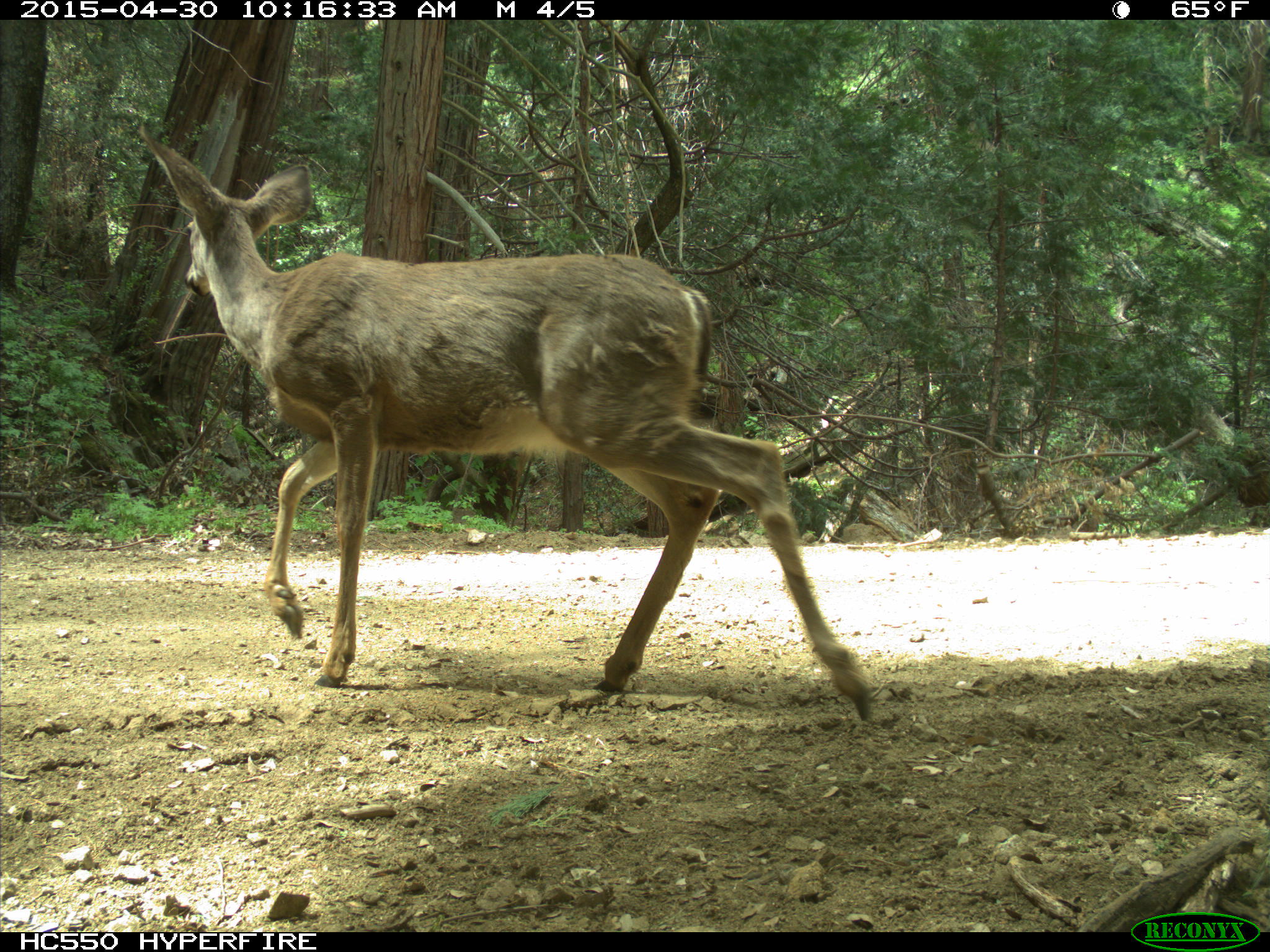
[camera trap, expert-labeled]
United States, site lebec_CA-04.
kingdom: Animalia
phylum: Chordata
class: Mammalia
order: Artiodactyla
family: Cervidae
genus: Odocoileus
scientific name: Odocoileus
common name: deer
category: unidentified deer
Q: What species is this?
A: Unidentified deer (deer) (Odocoileus).